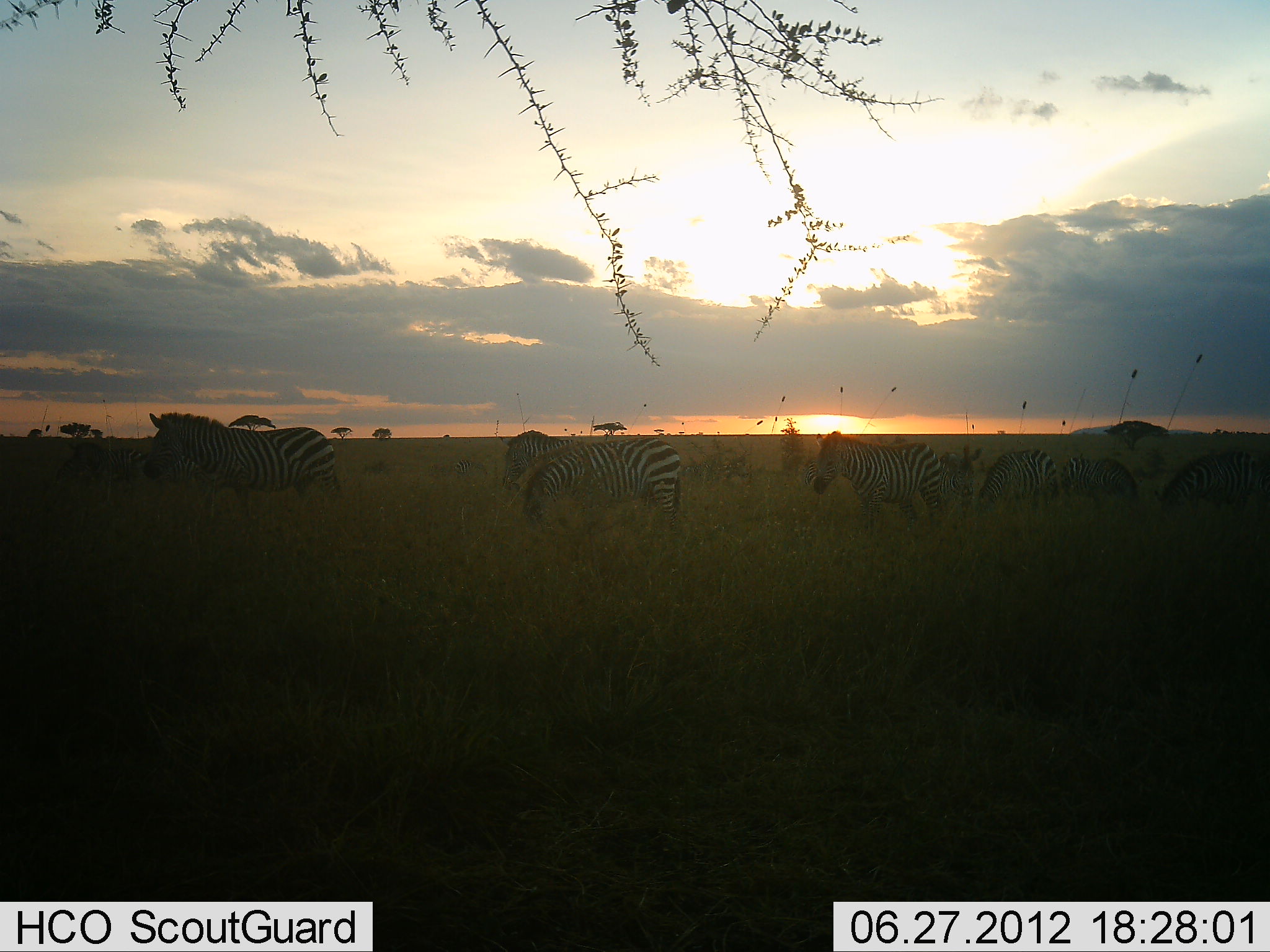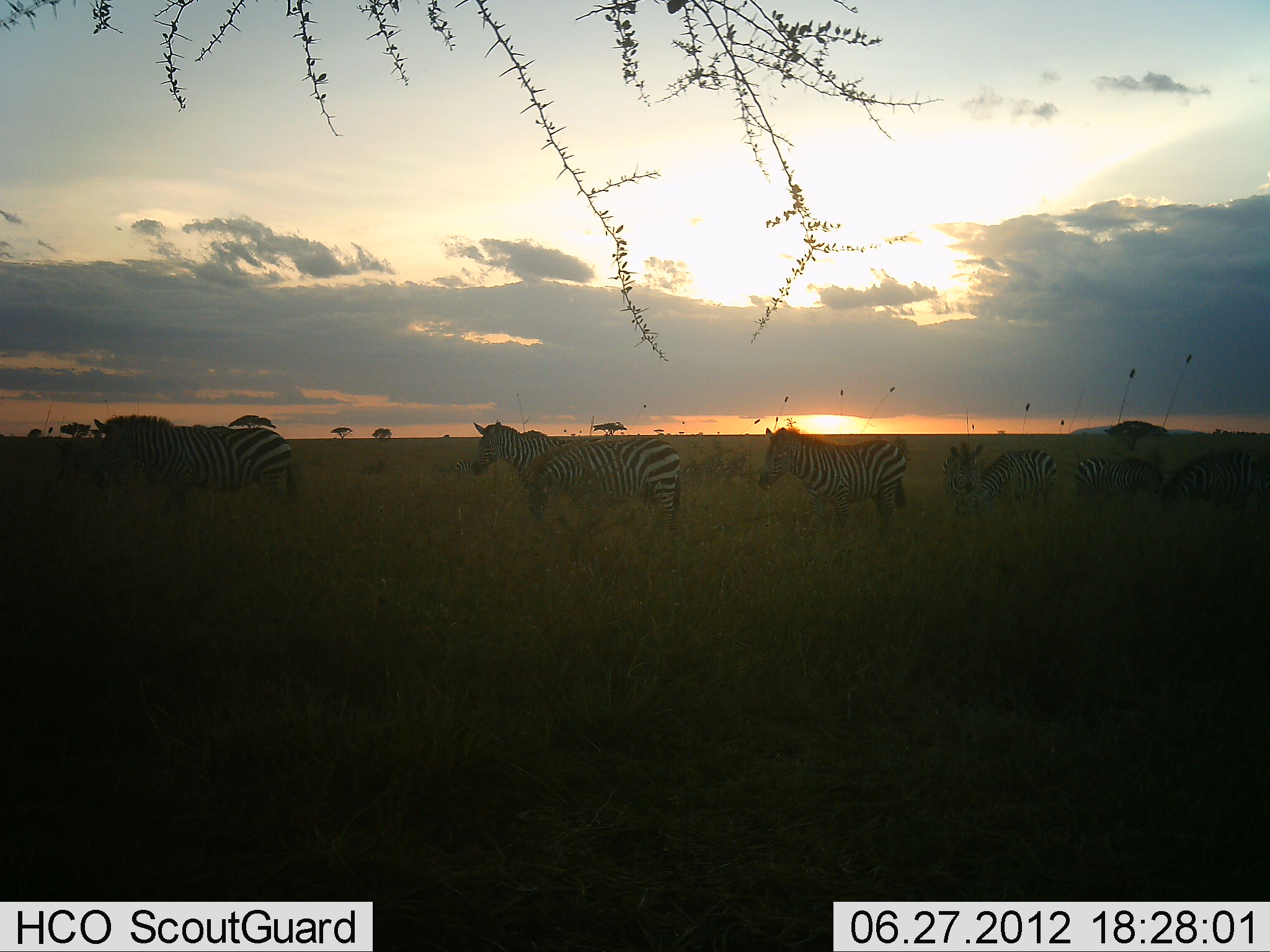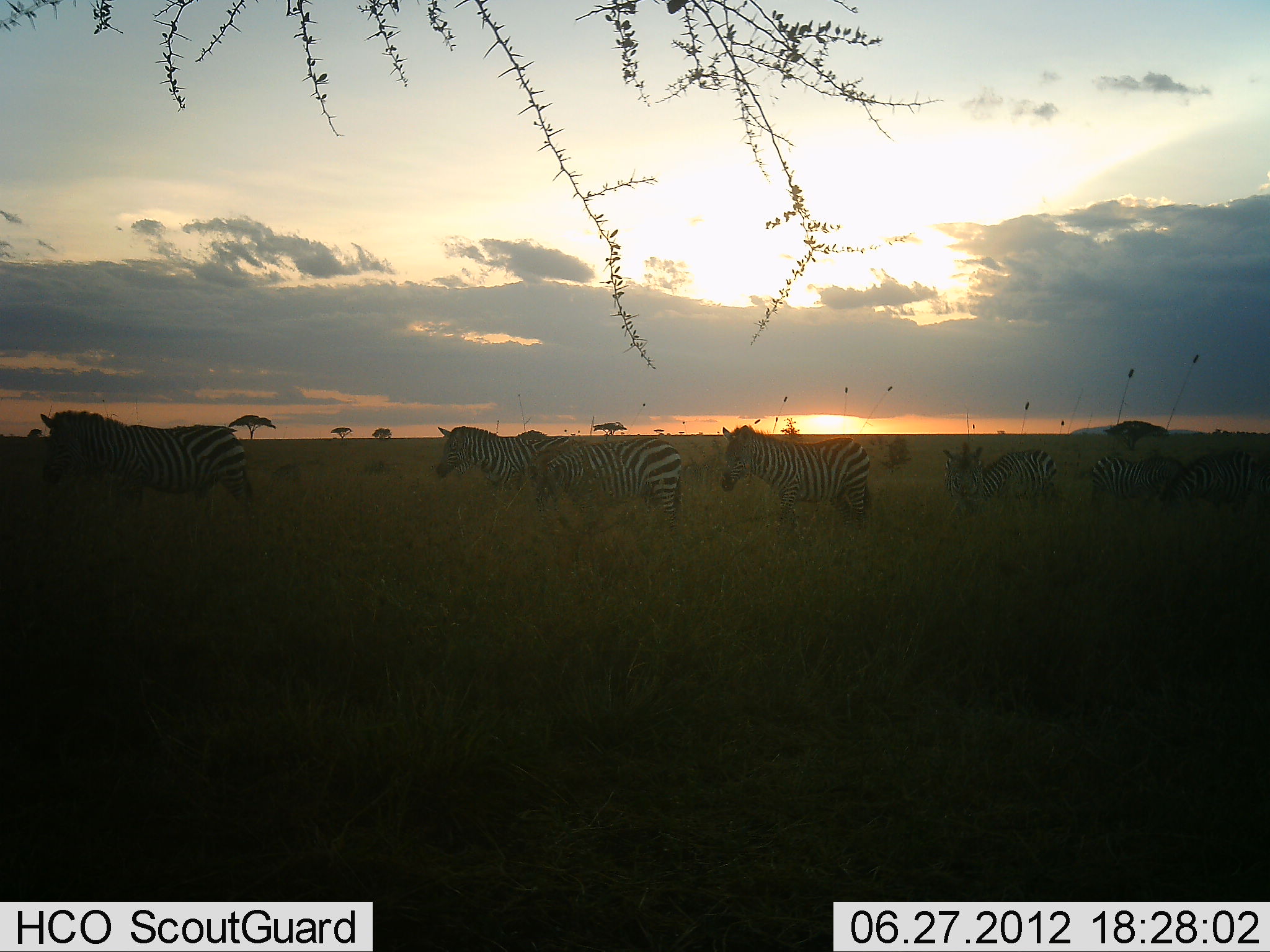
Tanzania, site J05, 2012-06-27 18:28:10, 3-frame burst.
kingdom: Animalia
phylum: Chordata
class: Mammalia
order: Perissodactyla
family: Equidae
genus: Equus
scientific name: Equus quagga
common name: plains zebra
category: zebra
Zebra (plains zebra) (Equus quagga), count 7. Behavior (volunteer vote fractions): standing 50%, resting 0%, moving 90%, interacting 0%. Young present (vote fraction): 0%. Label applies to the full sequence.